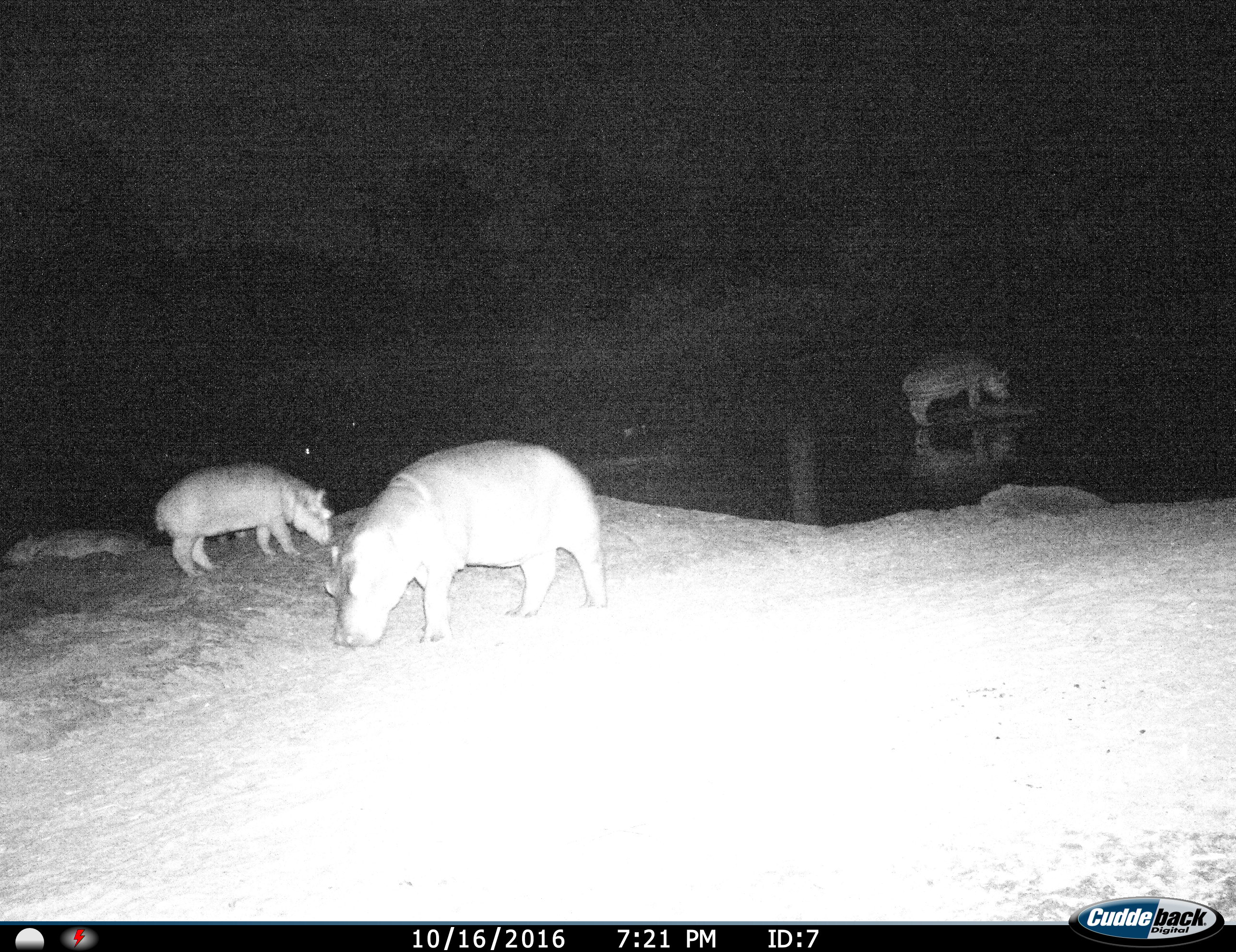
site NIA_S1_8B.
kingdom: Animalia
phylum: Chordata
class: Mammalia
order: Artiodactyla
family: Hippopotamidae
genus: Hippopotamus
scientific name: Hippopotamus amphibius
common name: hippopotamus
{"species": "hippopotamus (Hippopotamus amphibius)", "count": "3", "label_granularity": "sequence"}